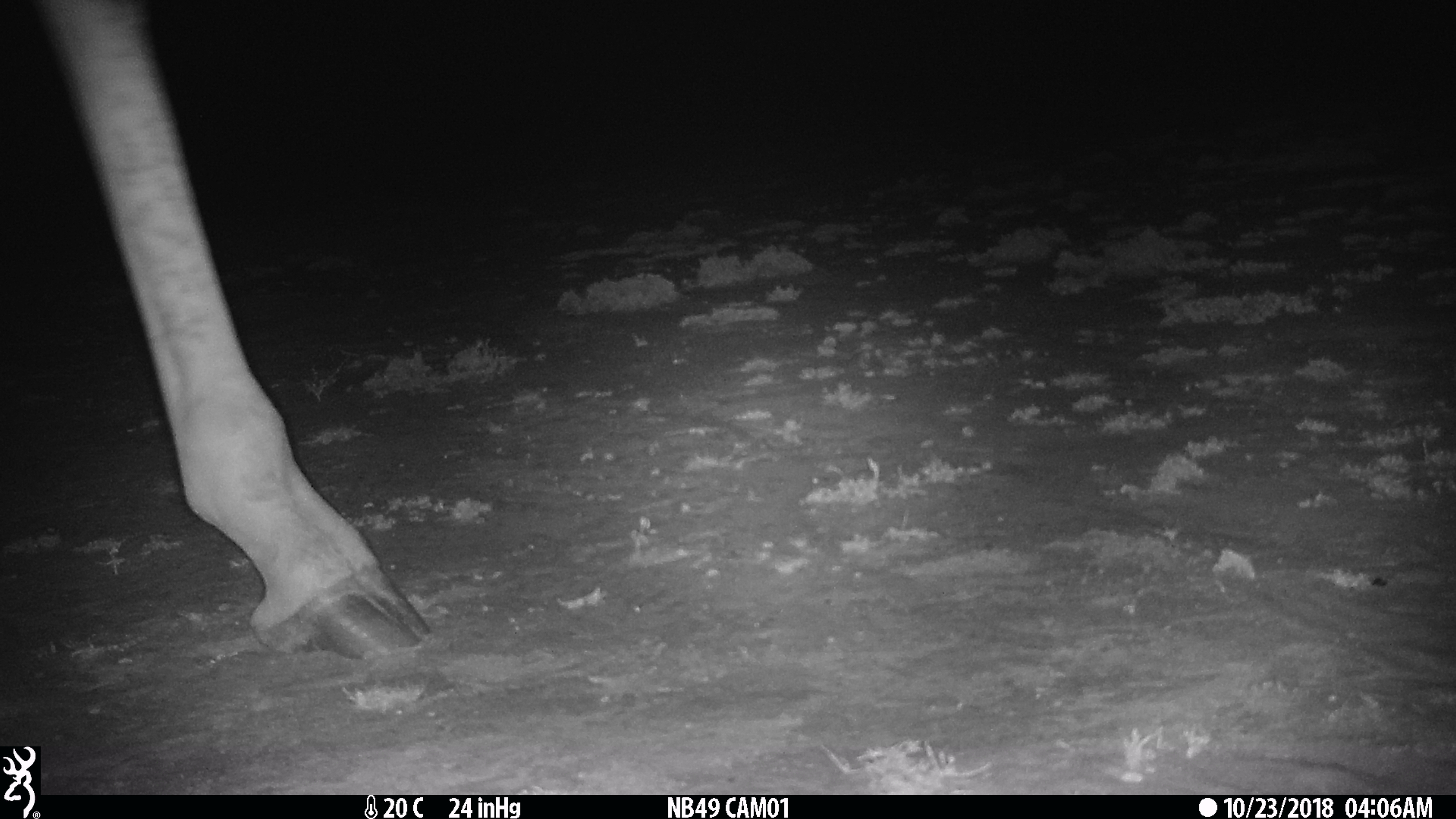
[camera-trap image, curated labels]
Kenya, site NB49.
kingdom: Animalia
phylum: Chordata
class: Mammalia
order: Artiodactyla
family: Giraffidae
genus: Giraffa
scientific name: Giraffa camelopardalis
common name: northern giraffe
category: giraffe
Giraffe (northern giraffe) (Giraffa camelopardalis).